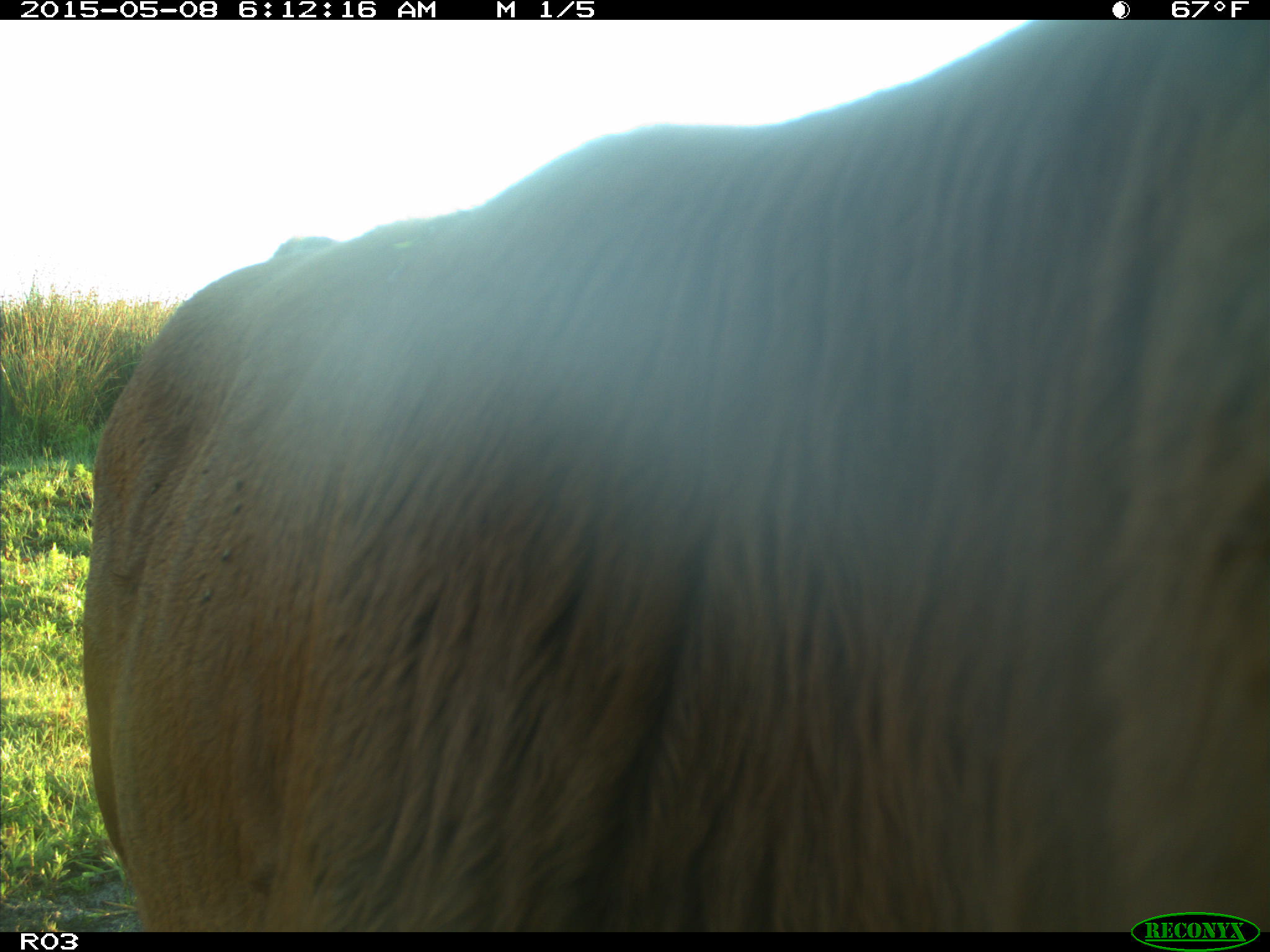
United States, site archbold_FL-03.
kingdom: Animalia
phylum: Chordata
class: Mammalia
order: Artiodactyla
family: Bovidae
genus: Bos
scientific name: Bos taurus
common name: domestic cow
Bos taurus (domestic cow).